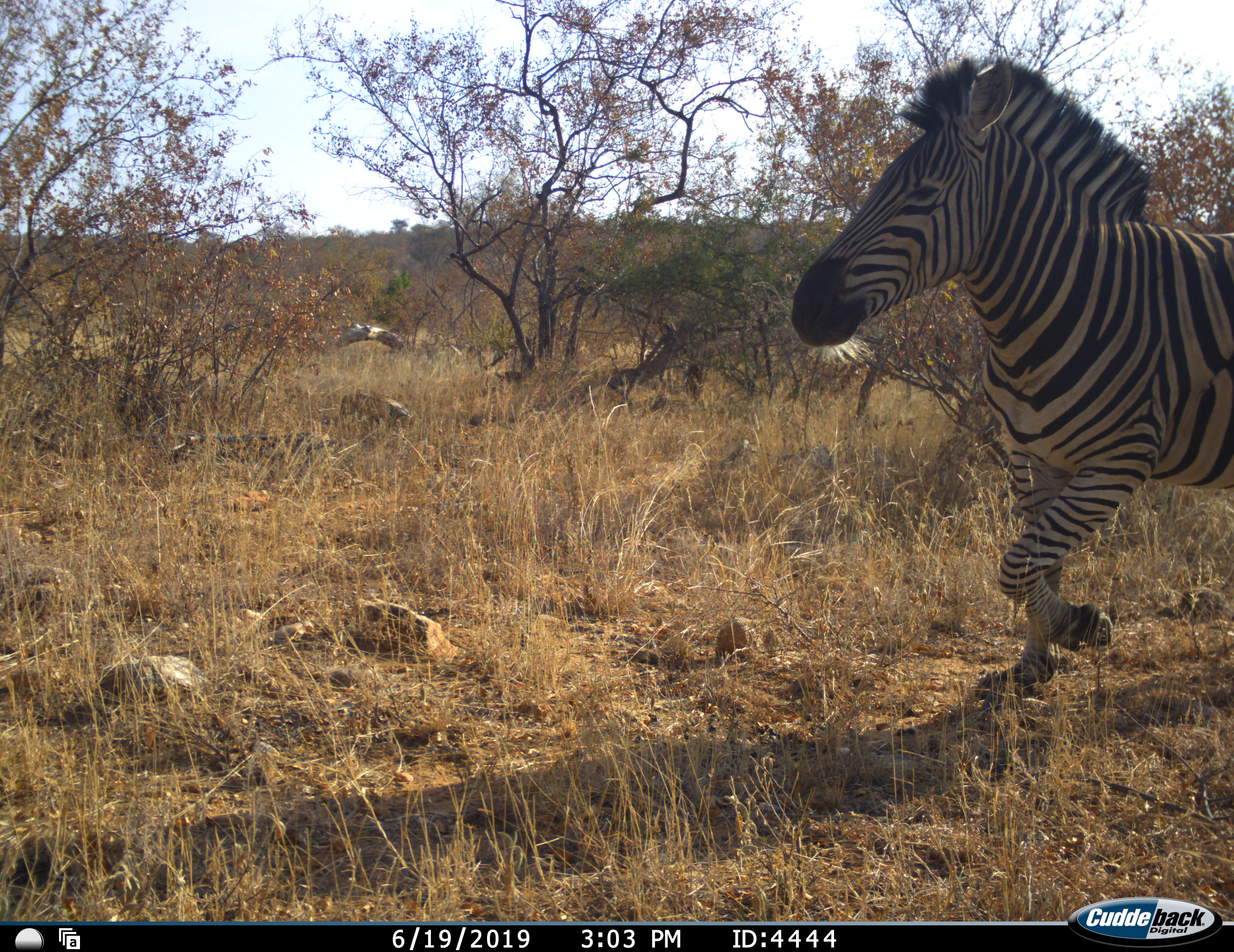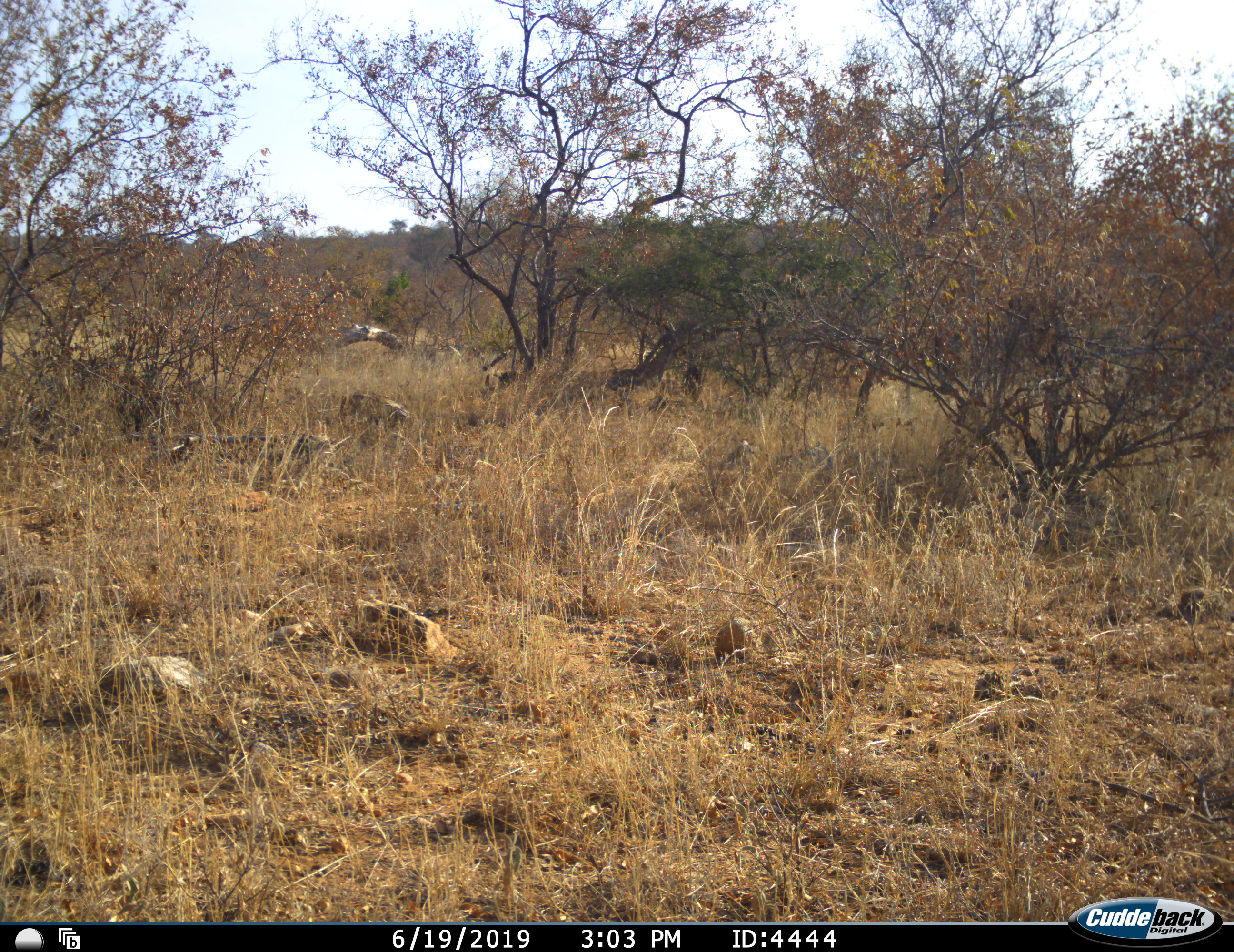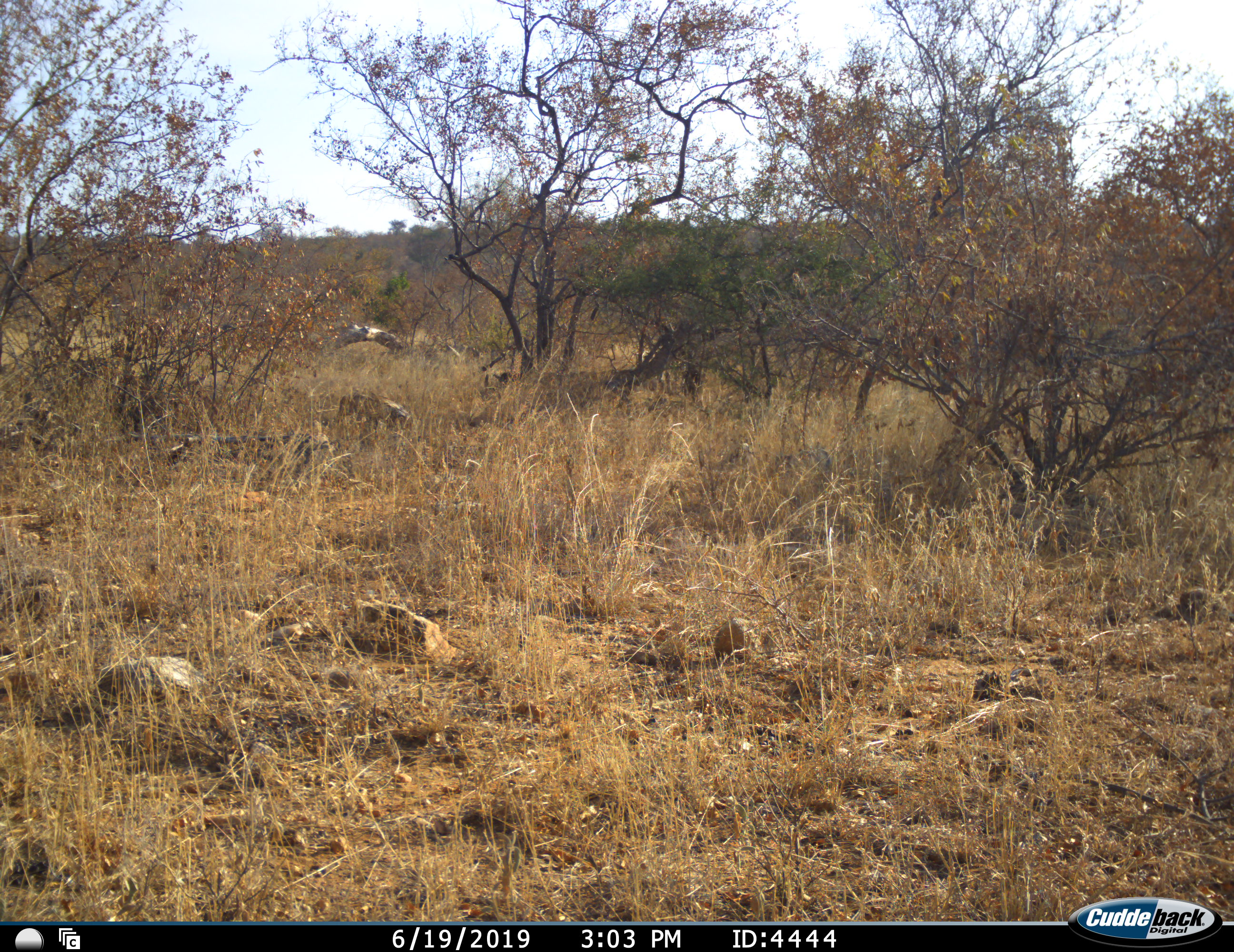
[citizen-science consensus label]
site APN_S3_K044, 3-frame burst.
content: unidentified animal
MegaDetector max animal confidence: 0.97